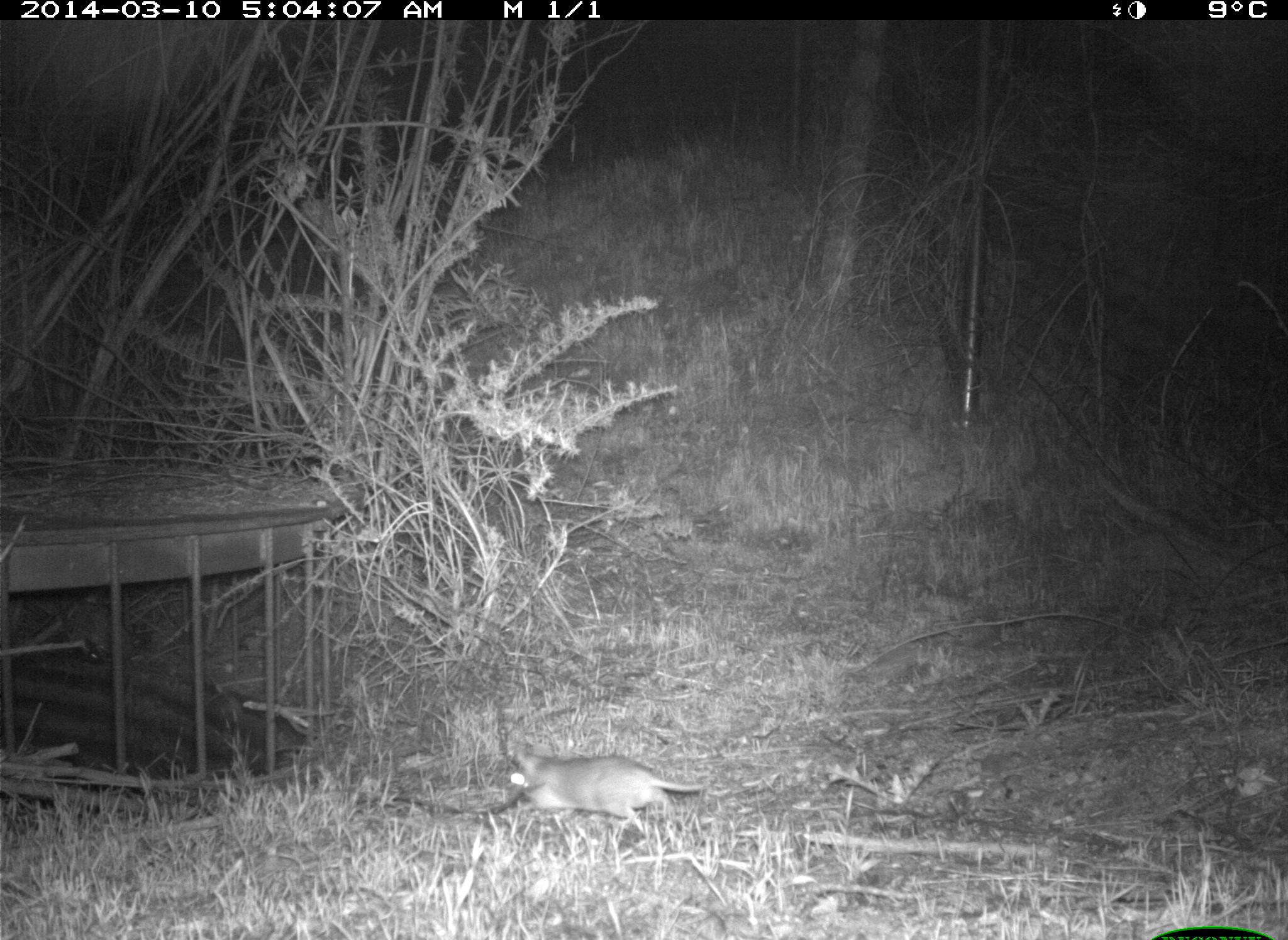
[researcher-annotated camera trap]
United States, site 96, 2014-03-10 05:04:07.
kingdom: Animalia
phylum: Chordata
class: Mammalia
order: Rodentia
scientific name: Rodentia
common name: rodent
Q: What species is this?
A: Rodent (Rodentia).